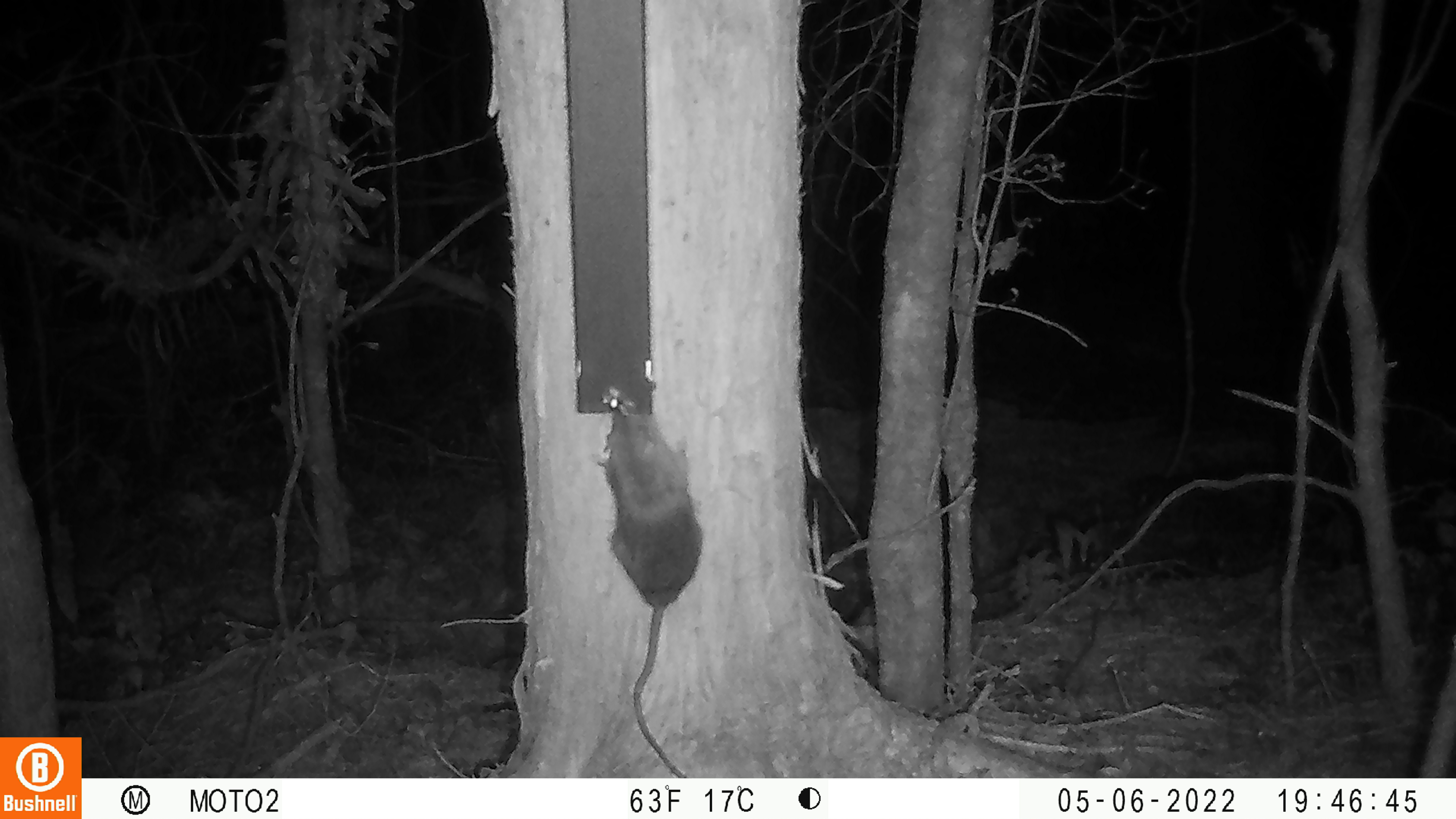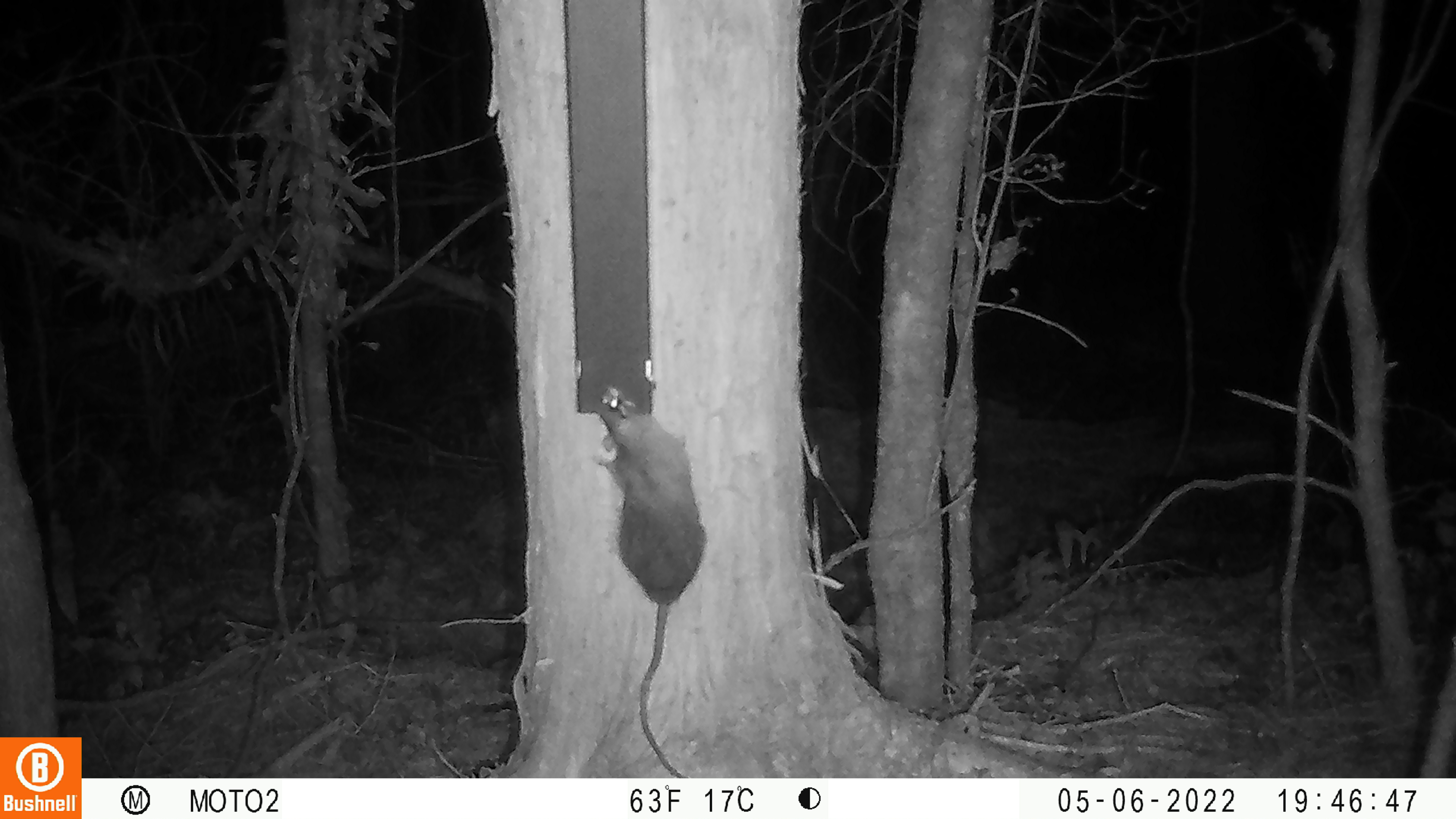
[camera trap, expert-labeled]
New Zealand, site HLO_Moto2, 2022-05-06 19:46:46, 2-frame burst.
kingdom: Animalia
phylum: Chordata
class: Mammalia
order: Rodentia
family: Muridae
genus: Rattus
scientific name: Rattus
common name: rat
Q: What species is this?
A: Rat (Rattus).